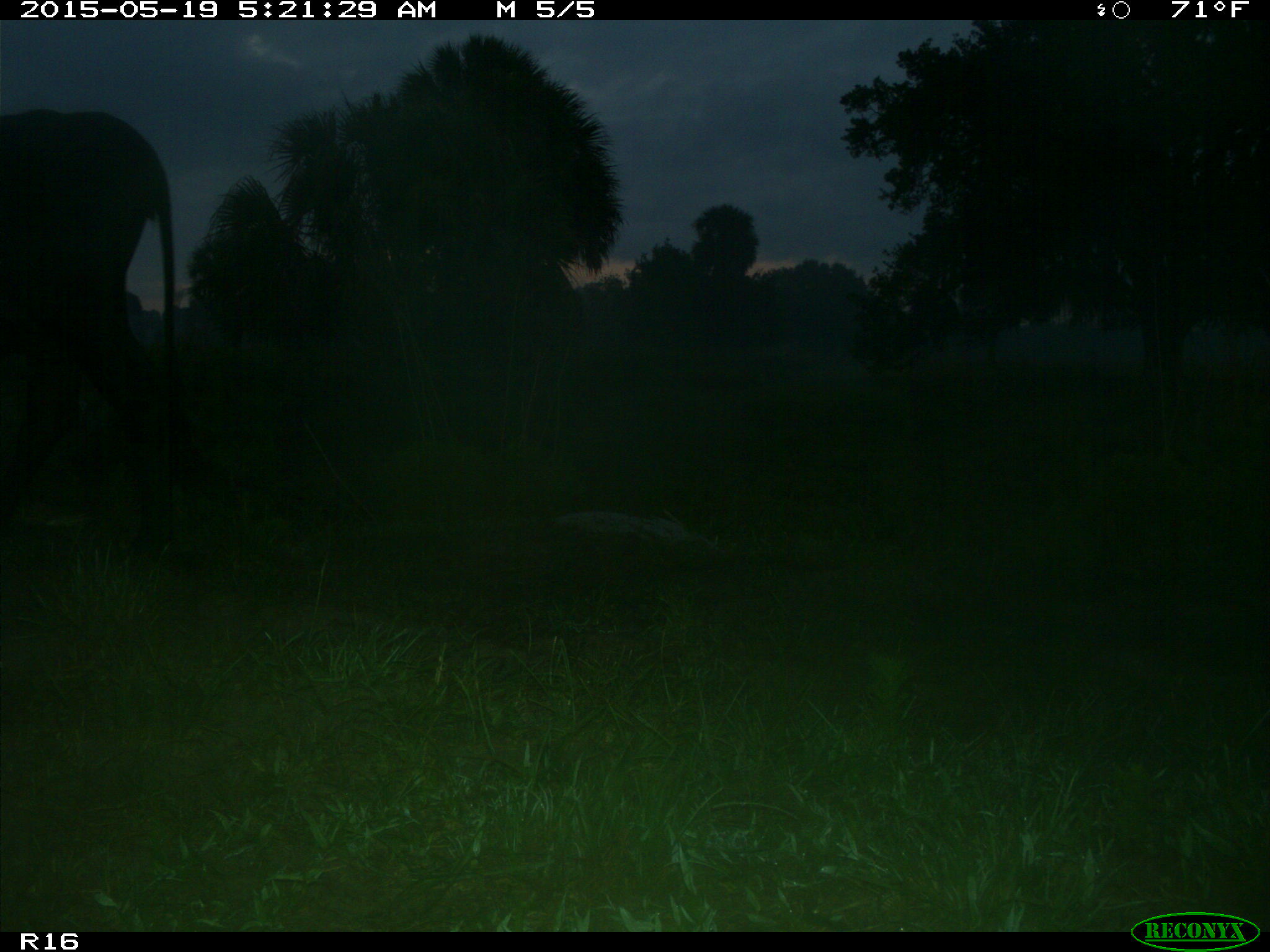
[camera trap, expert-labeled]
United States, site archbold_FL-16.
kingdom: Animalia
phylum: Chordata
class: Mammalia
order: Artiodactyla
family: Bovidae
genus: Bos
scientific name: Bos taurus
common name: domestic cow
Bos taurus (domestic cow).